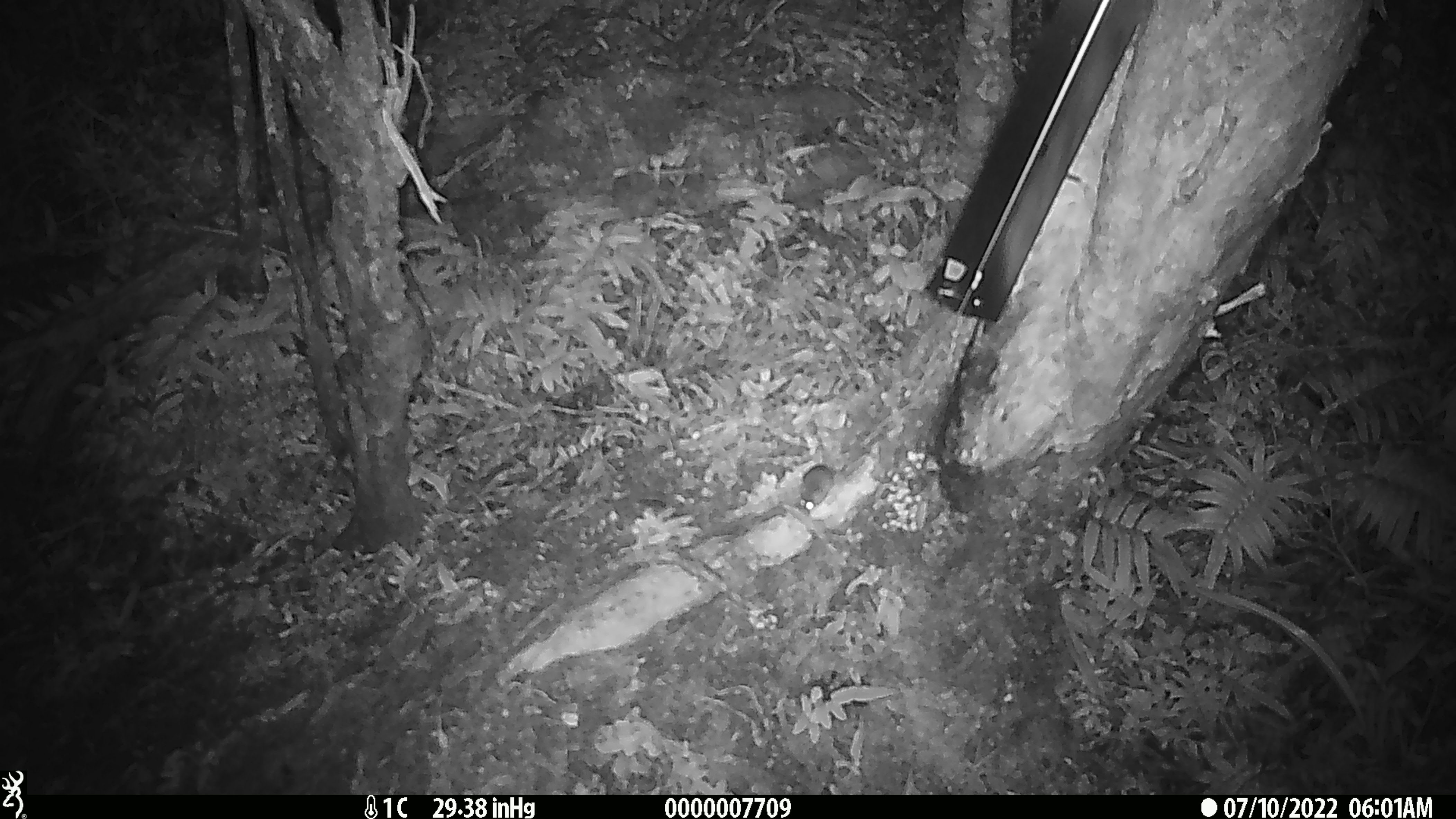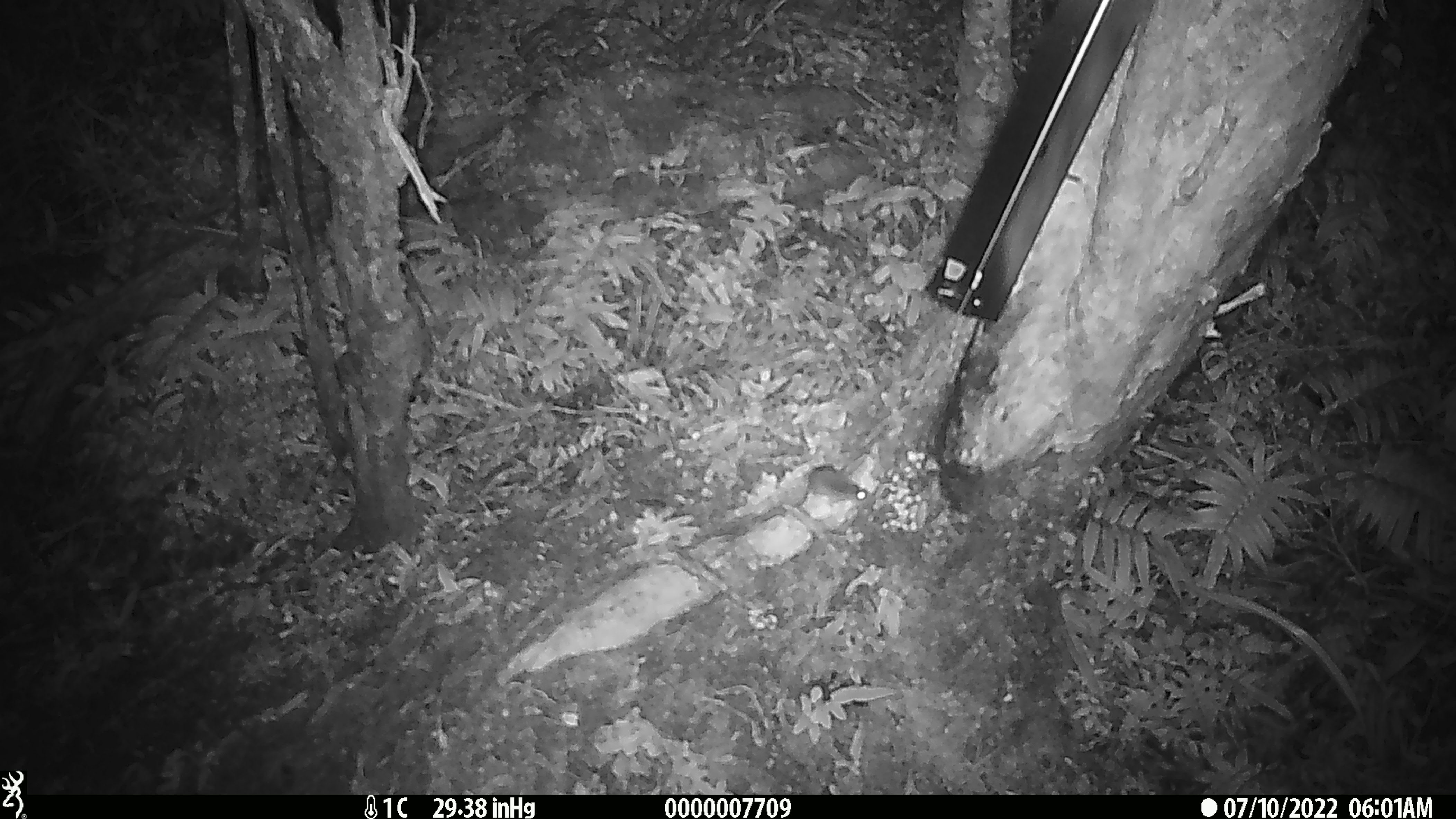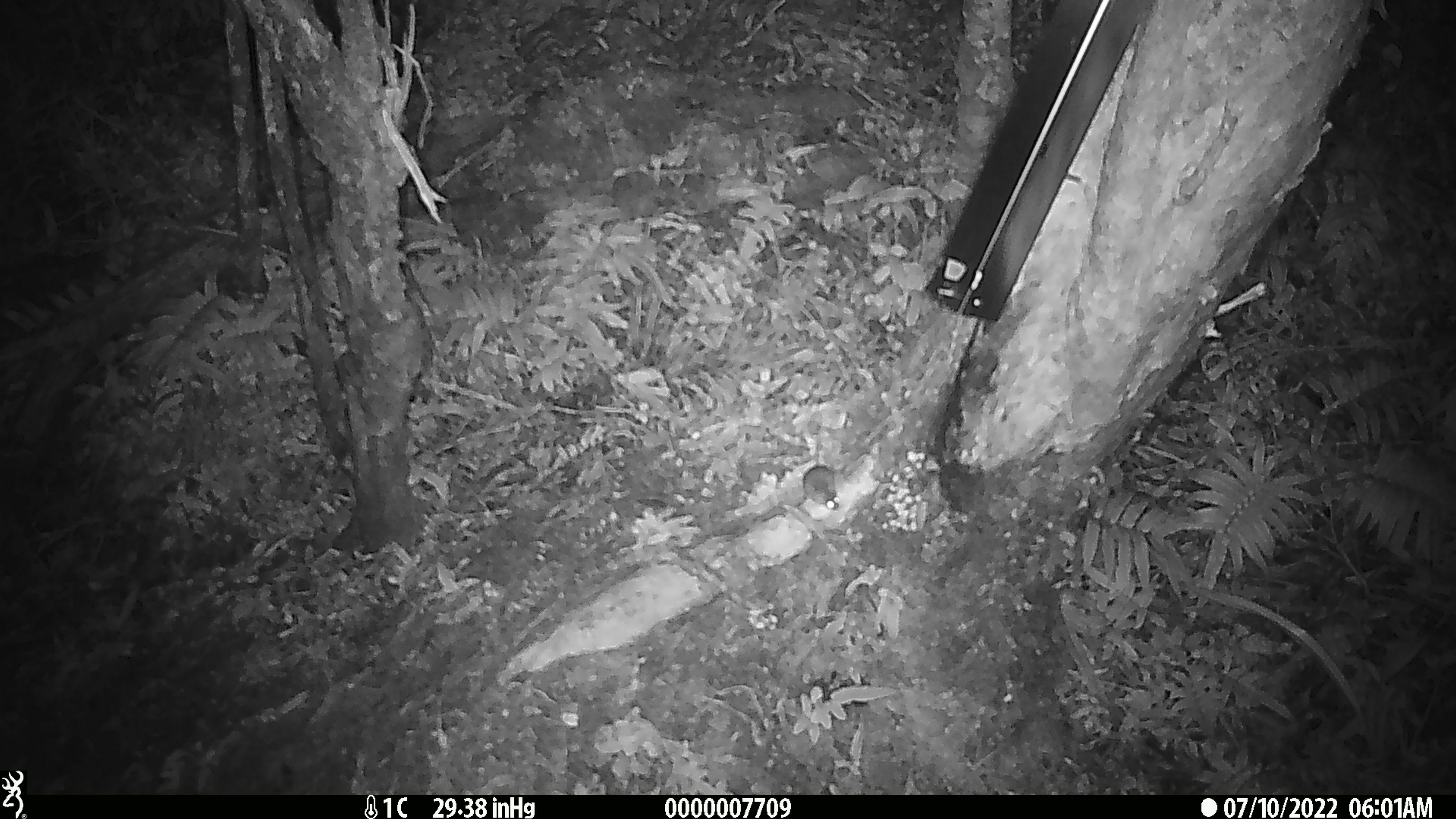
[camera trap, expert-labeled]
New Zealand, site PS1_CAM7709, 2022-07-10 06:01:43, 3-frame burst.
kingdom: Animalia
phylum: Chordata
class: Mammalia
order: Rodentia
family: Muridae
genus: Mus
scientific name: Mus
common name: mouse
Mouse (Mus).